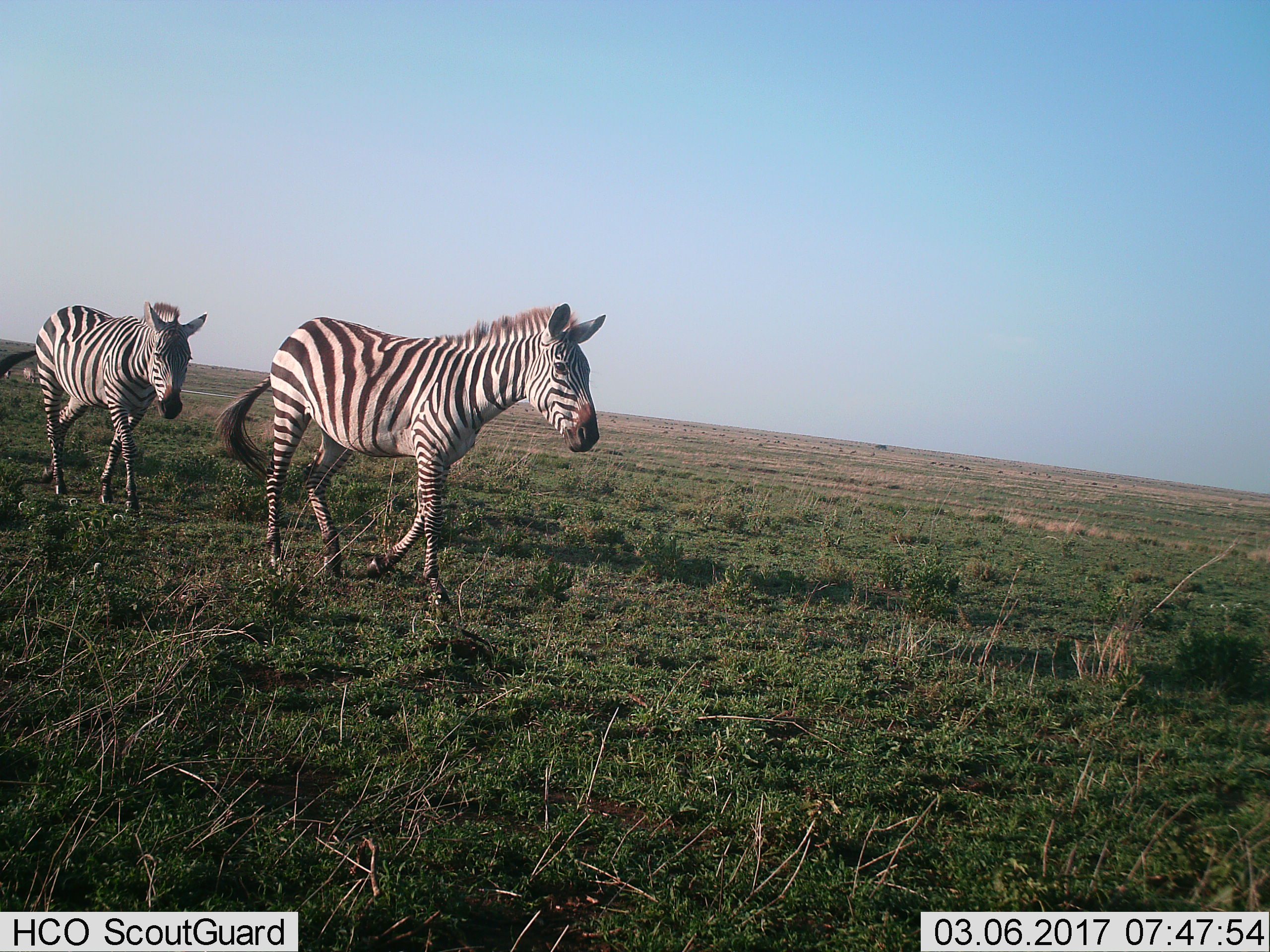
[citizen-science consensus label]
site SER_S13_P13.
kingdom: Animalia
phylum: Chordata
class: Mammalia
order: Perissodactyla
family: Equidae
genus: Equus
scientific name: Equus quagga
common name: plains zebra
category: zebraplains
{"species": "zebraplains (plains zebra) (Equus quagga)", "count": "2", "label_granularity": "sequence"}